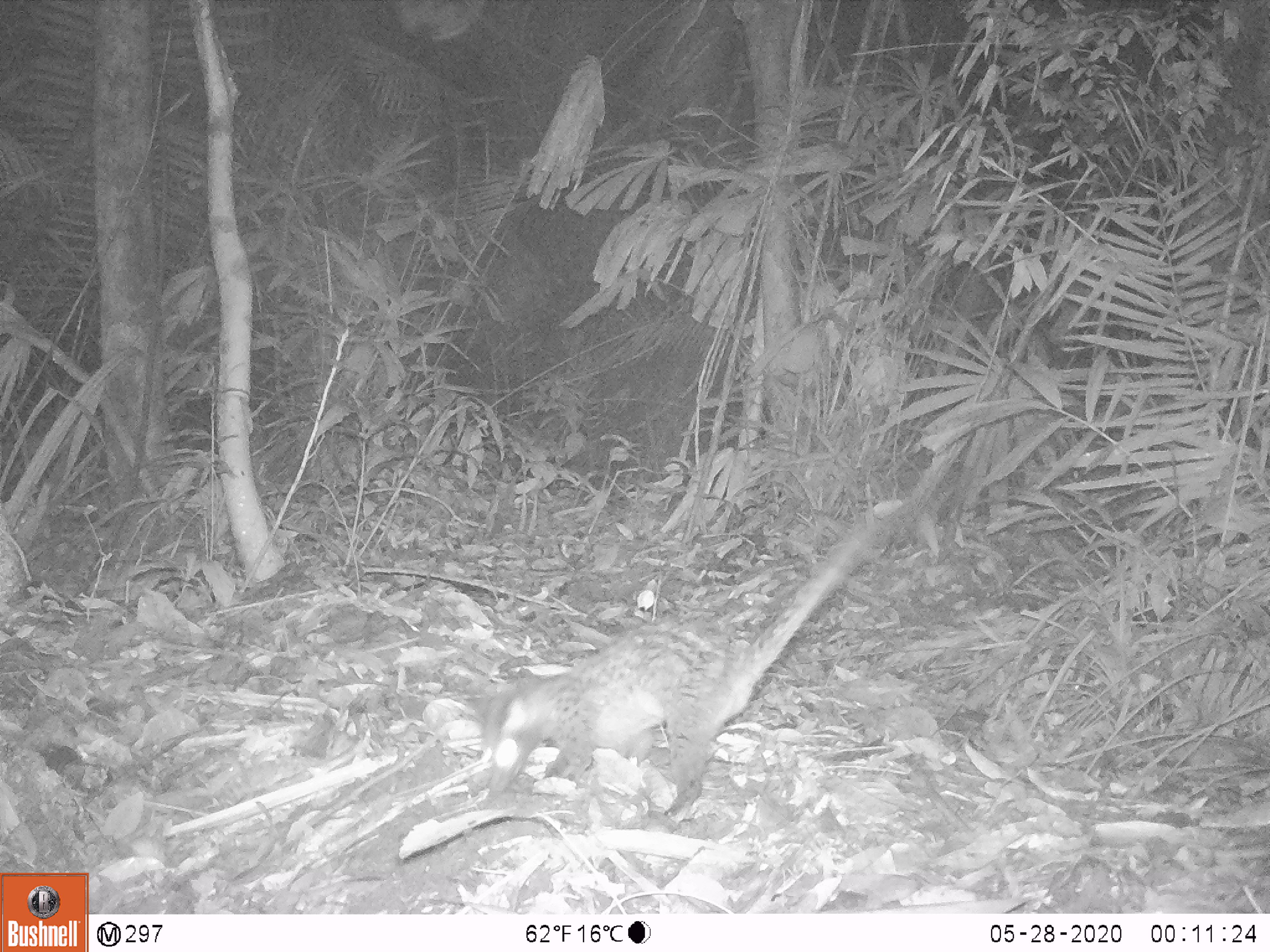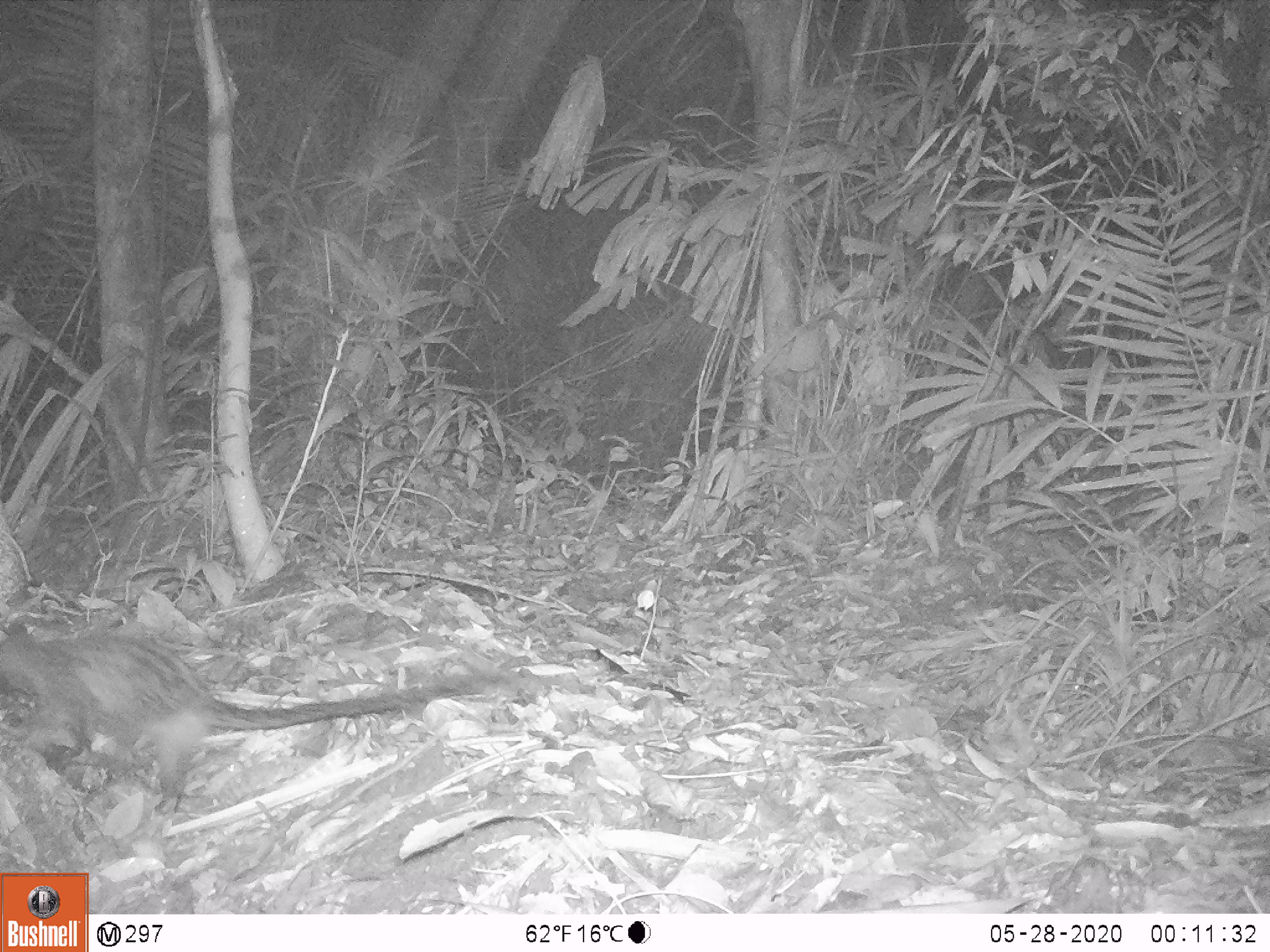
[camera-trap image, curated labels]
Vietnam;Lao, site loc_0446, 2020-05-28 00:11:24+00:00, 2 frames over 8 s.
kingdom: Animalia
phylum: Chordata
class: Mammalia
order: Carnivora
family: Viverridae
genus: Paradoxurus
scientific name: Paradoxurus hermaphroditus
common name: common palm civet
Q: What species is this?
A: Common palm civet (Paradoxurus hermaphroditus).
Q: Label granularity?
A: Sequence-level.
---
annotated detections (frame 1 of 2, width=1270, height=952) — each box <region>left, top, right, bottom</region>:
common palm civet: <region>479, 517, 882, 822</region>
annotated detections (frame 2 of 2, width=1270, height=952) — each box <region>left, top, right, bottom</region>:
common palm civet: <region>1, 621, 499, 816</region>